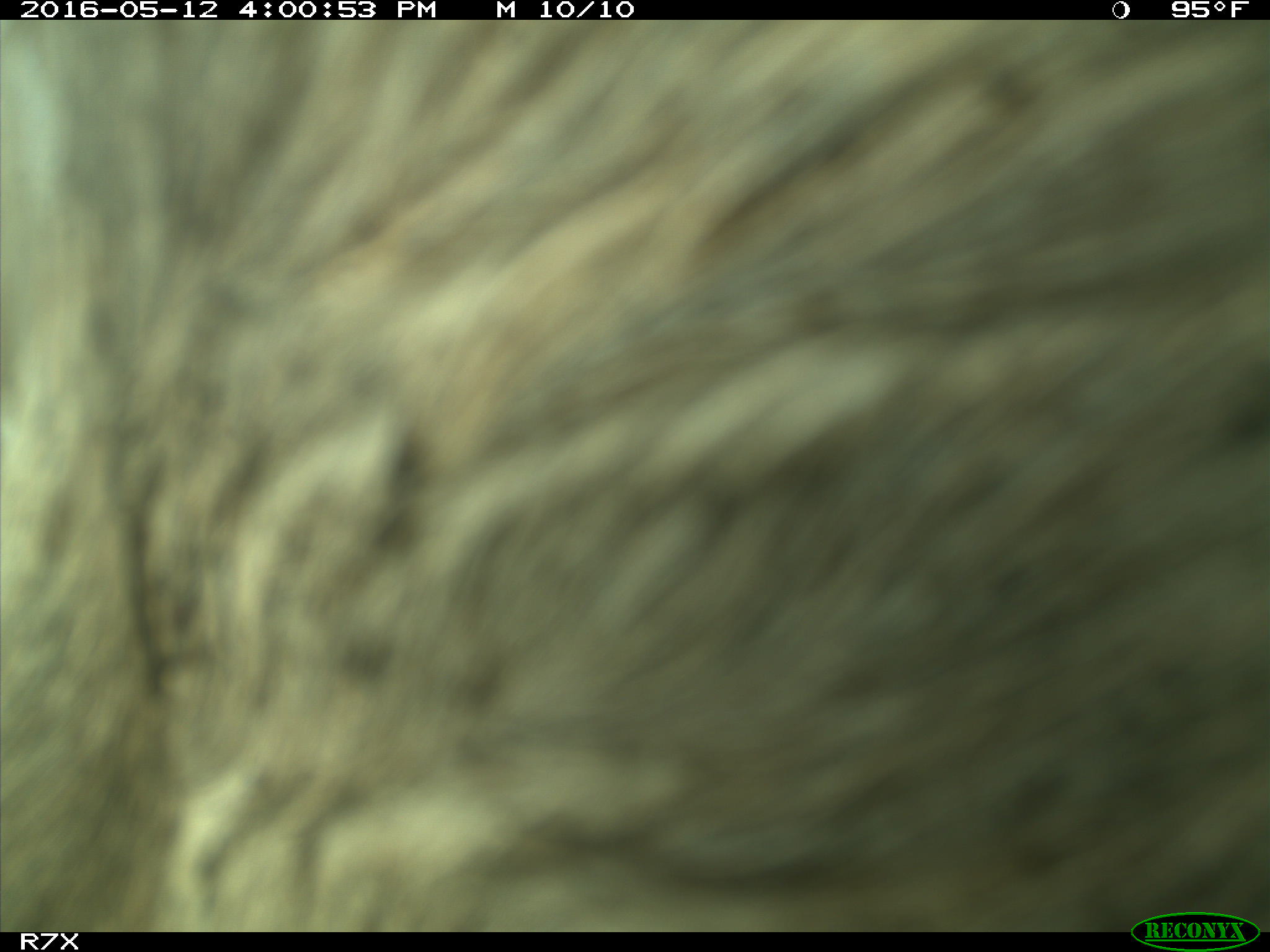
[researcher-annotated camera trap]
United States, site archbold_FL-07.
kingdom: Animalia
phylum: Chordata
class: Mammalia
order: Artiodactyla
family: Bovidae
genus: Bos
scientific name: Bos taurus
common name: domestic cow